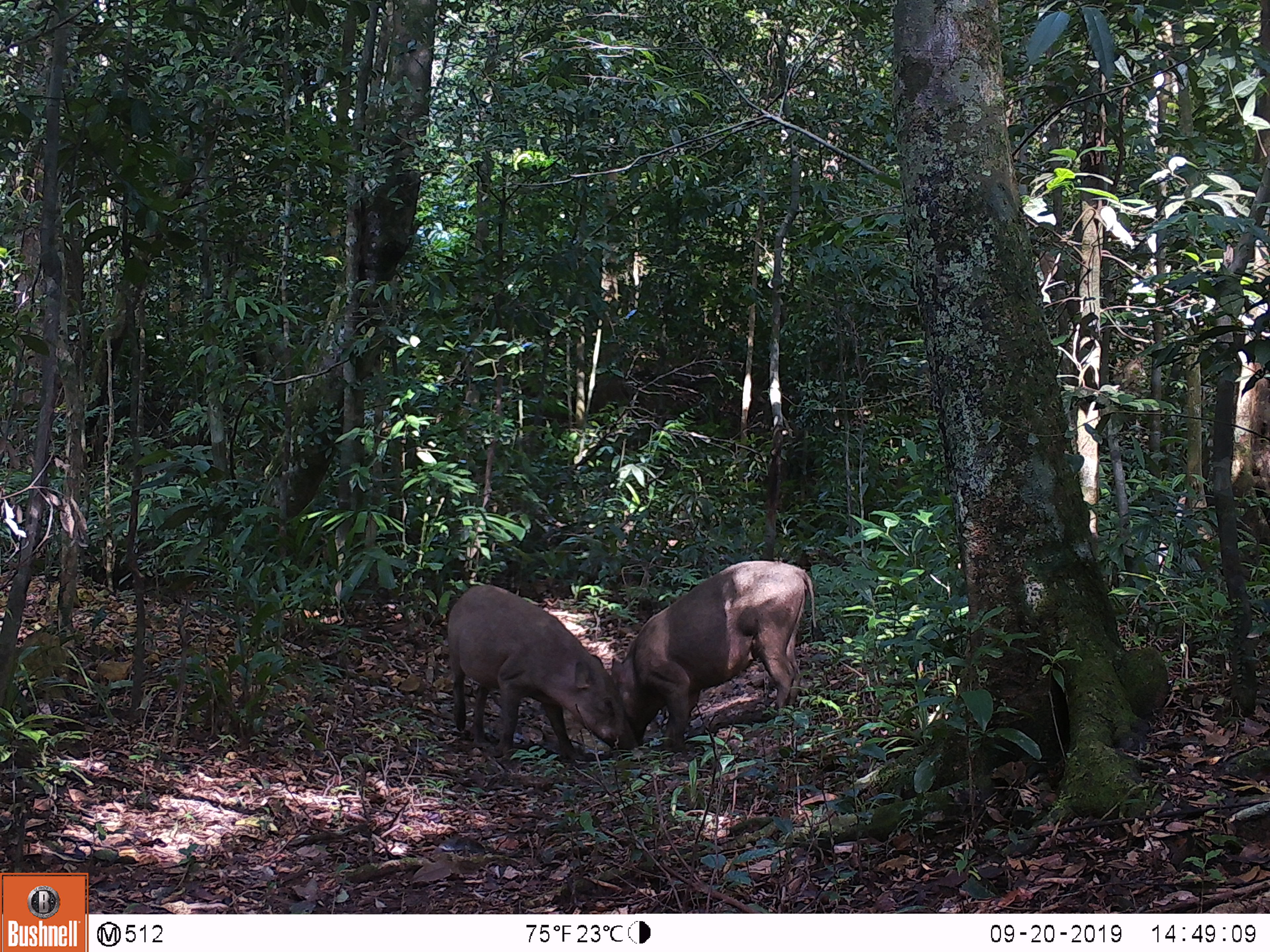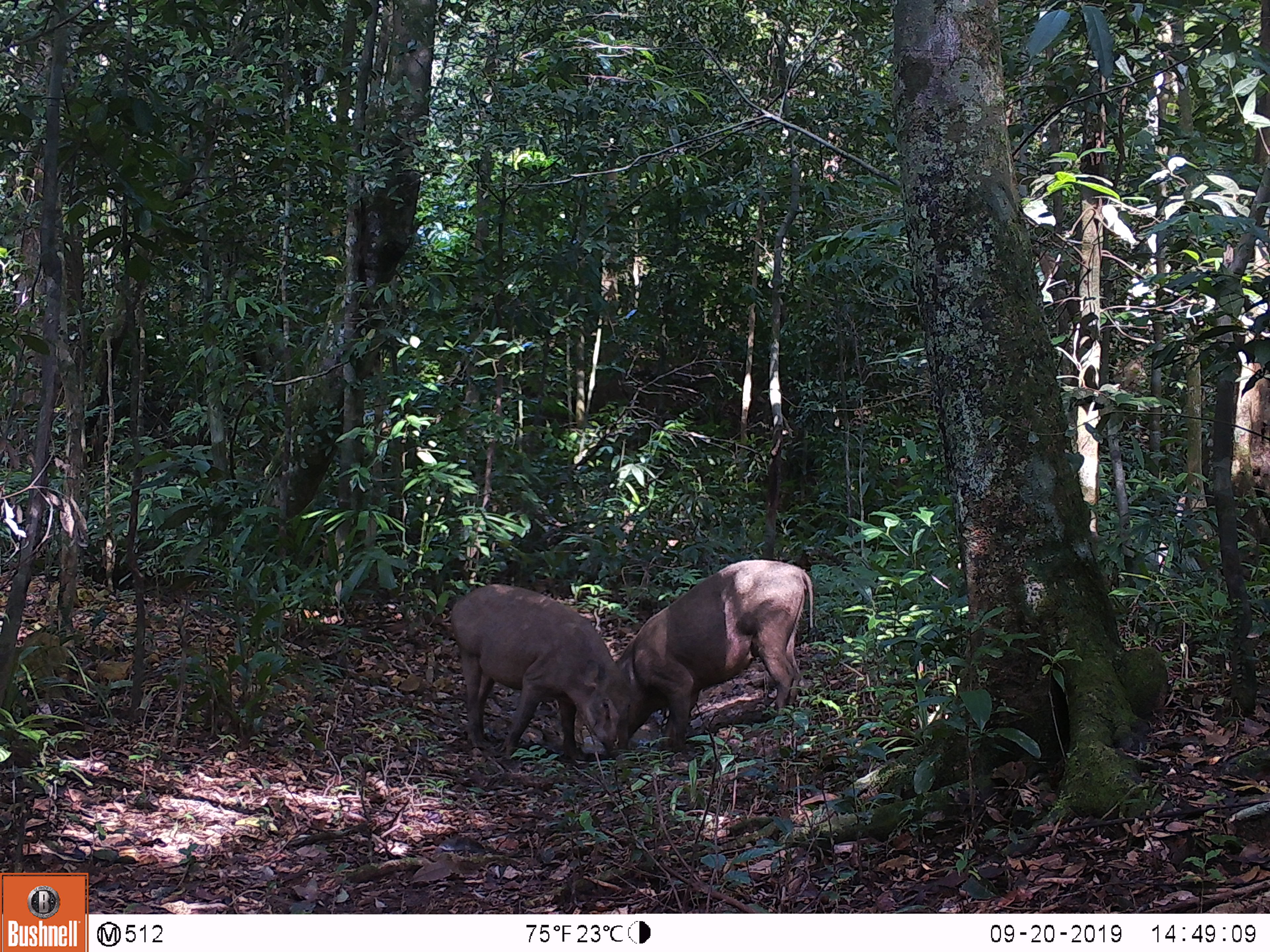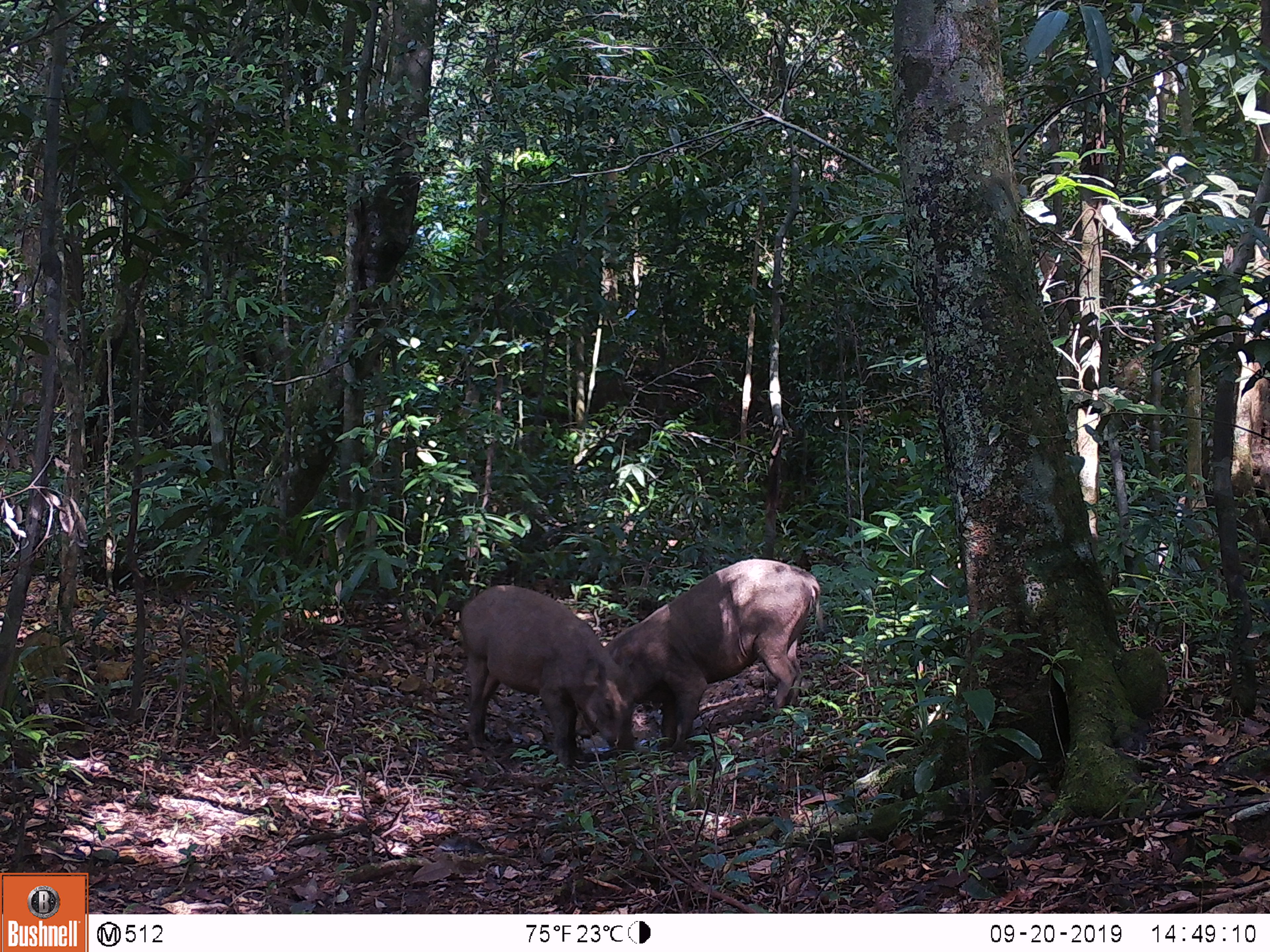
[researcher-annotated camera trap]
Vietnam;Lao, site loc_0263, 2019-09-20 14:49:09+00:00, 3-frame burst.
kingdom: Animalia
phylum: Chordata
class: Mammalia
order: Artiodactyla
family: Suidae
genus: Sus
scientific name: Sus scrofa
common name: eurasian wild pig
Eurasian wild pig (Sus scrofa). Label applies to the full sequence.